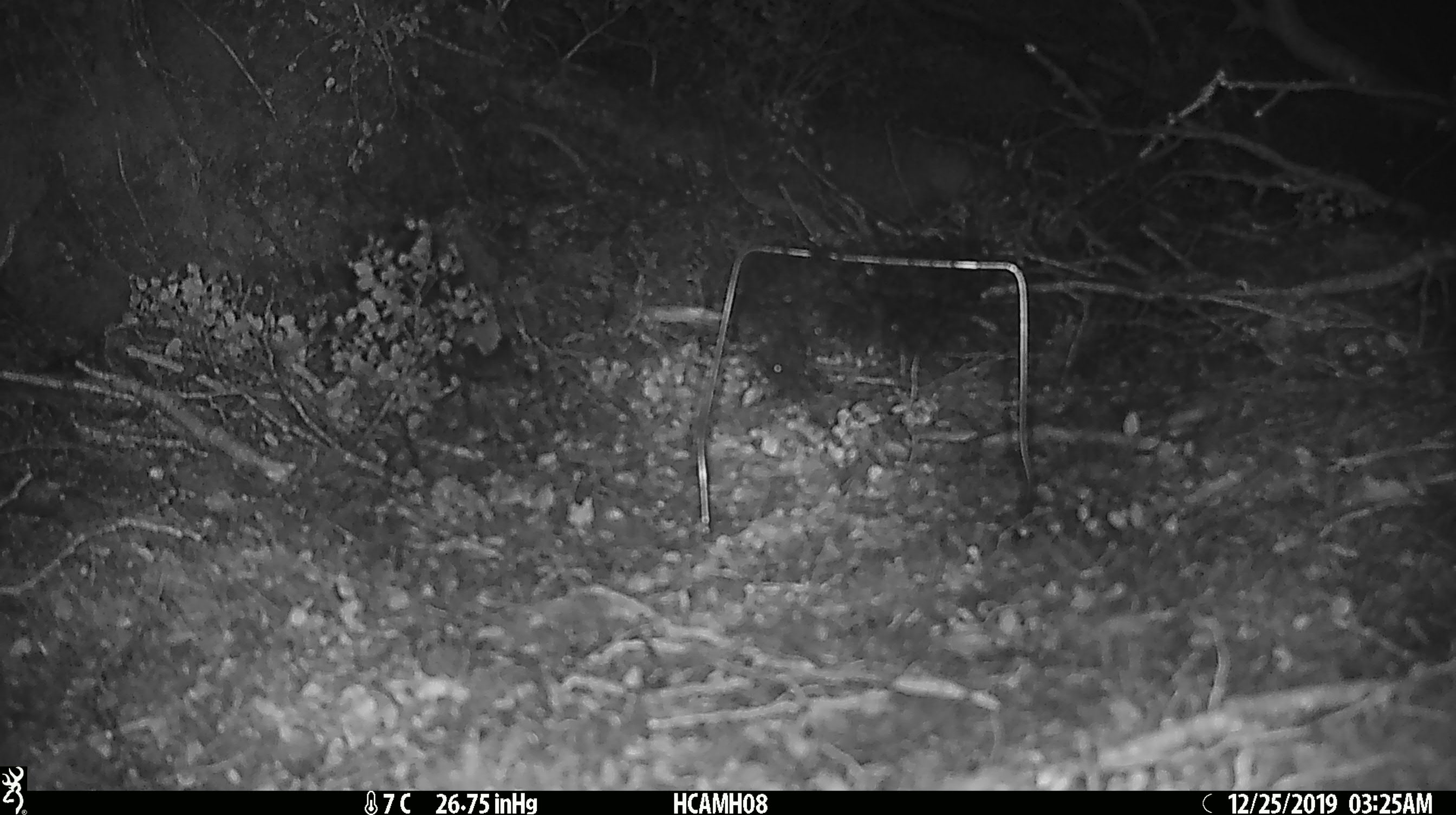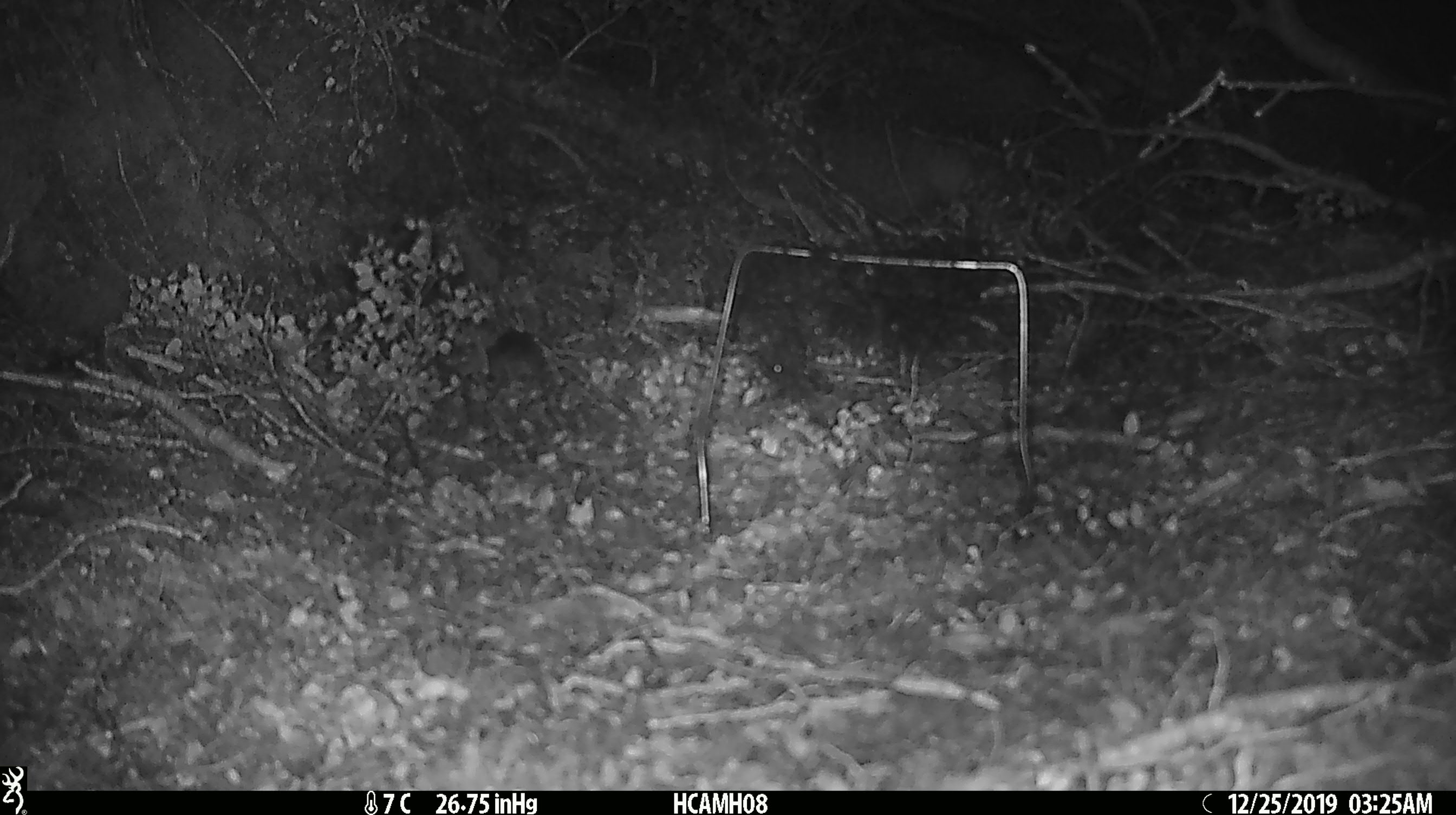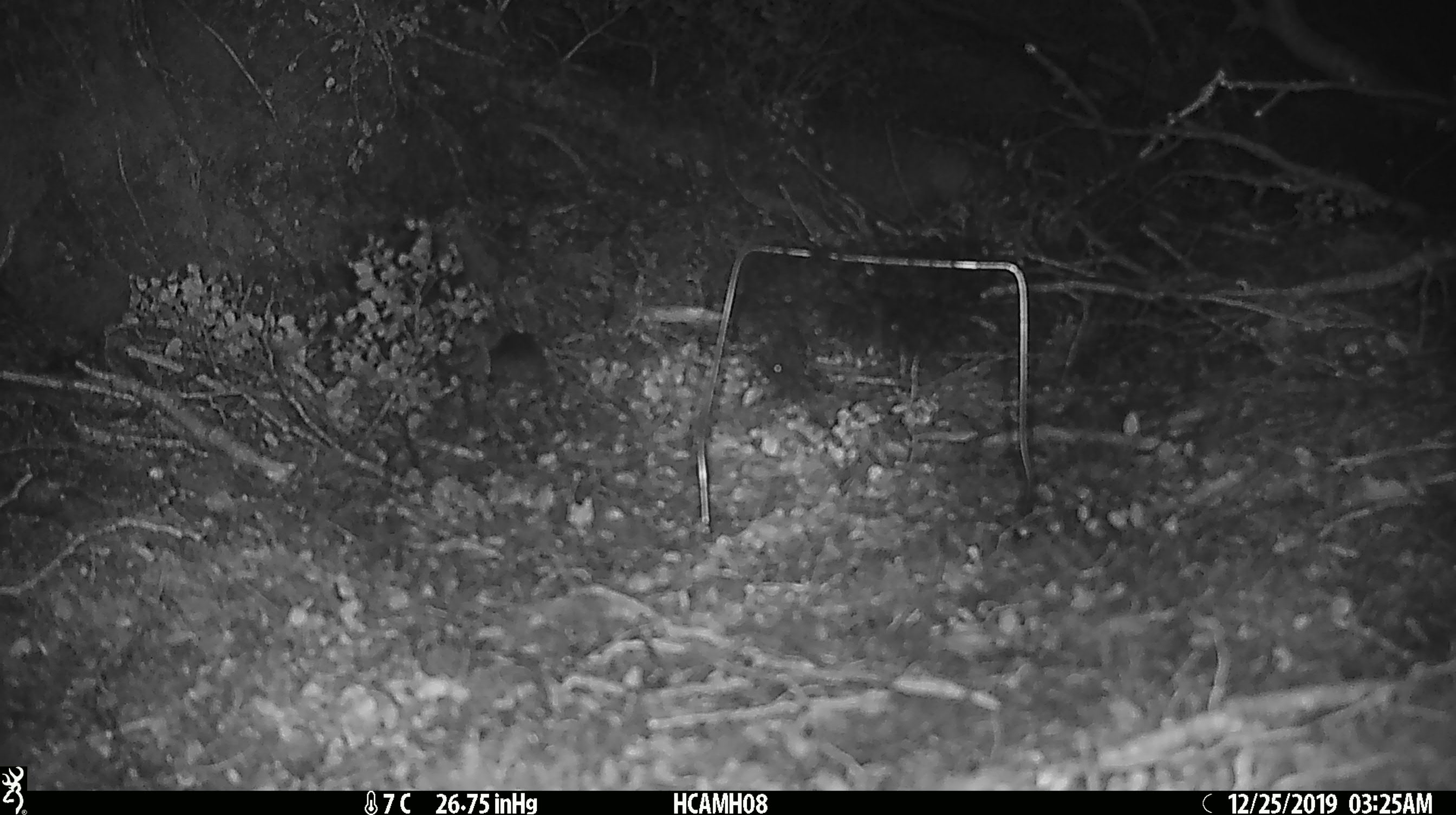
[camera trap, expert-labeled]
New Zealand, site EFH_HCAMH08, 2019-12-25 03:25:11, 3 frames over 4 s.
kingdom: Animalia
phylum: Chordata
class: Mammalia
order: Rodentia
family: Muridae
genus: Mus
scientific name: Mus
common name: mouse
Mouse (Mus).